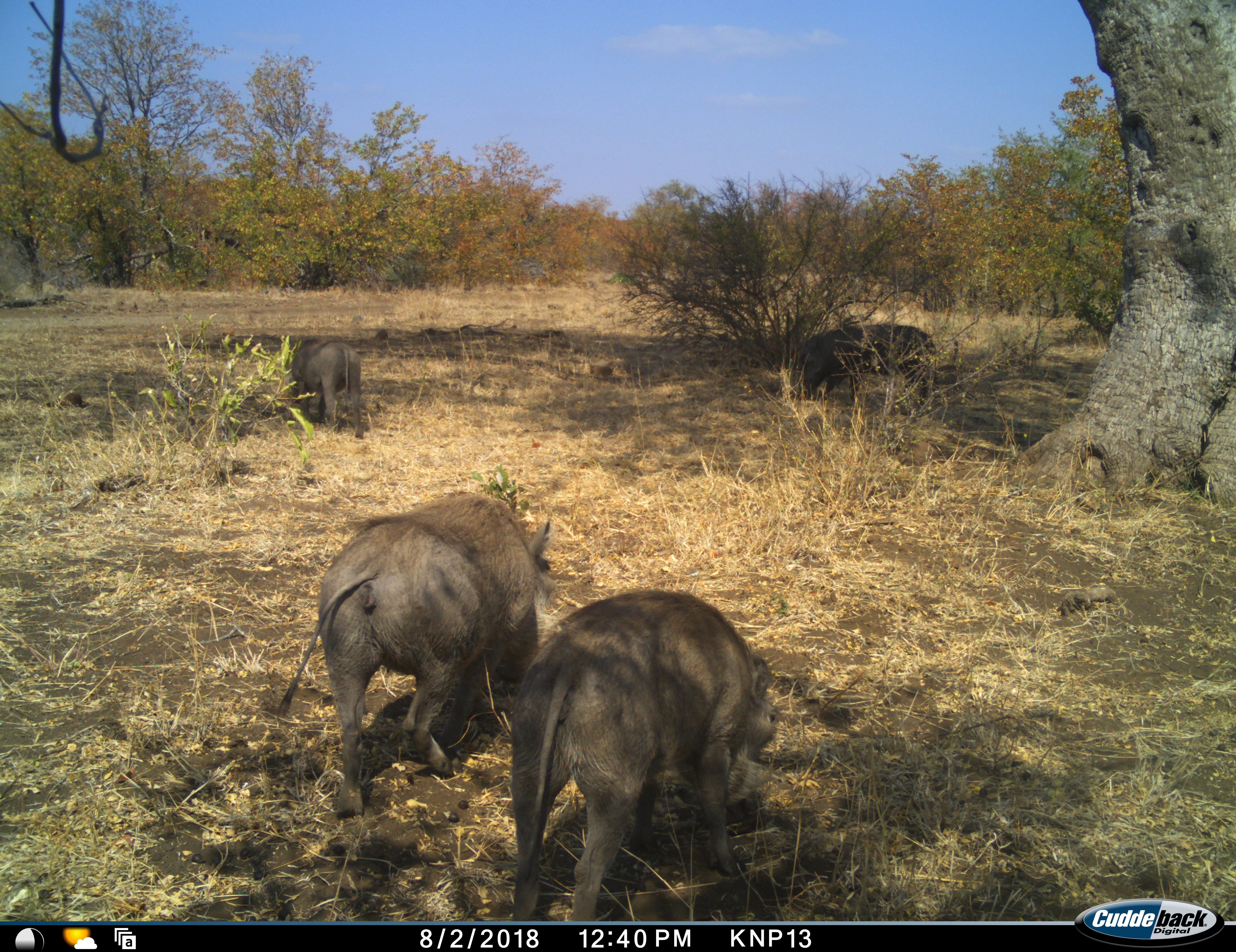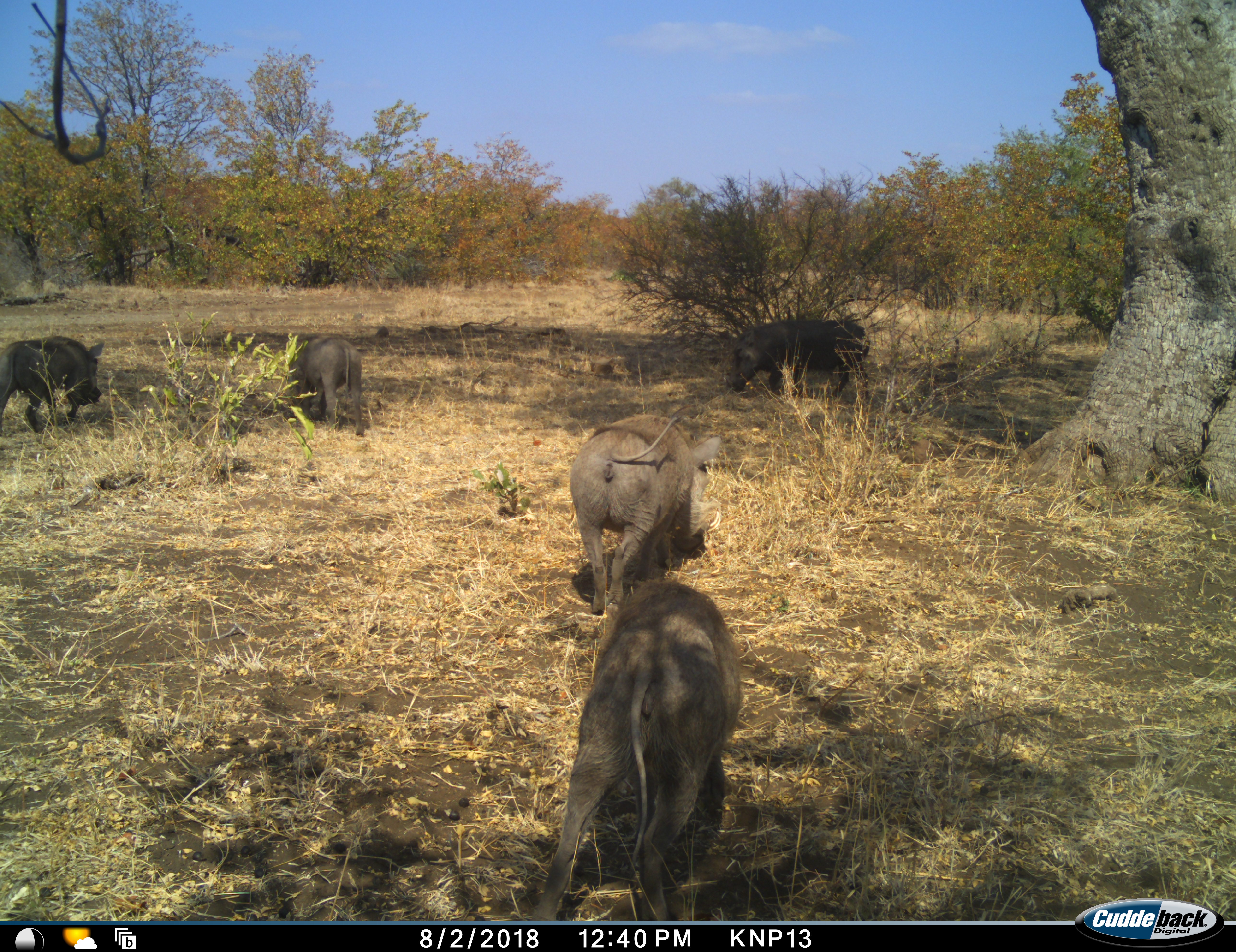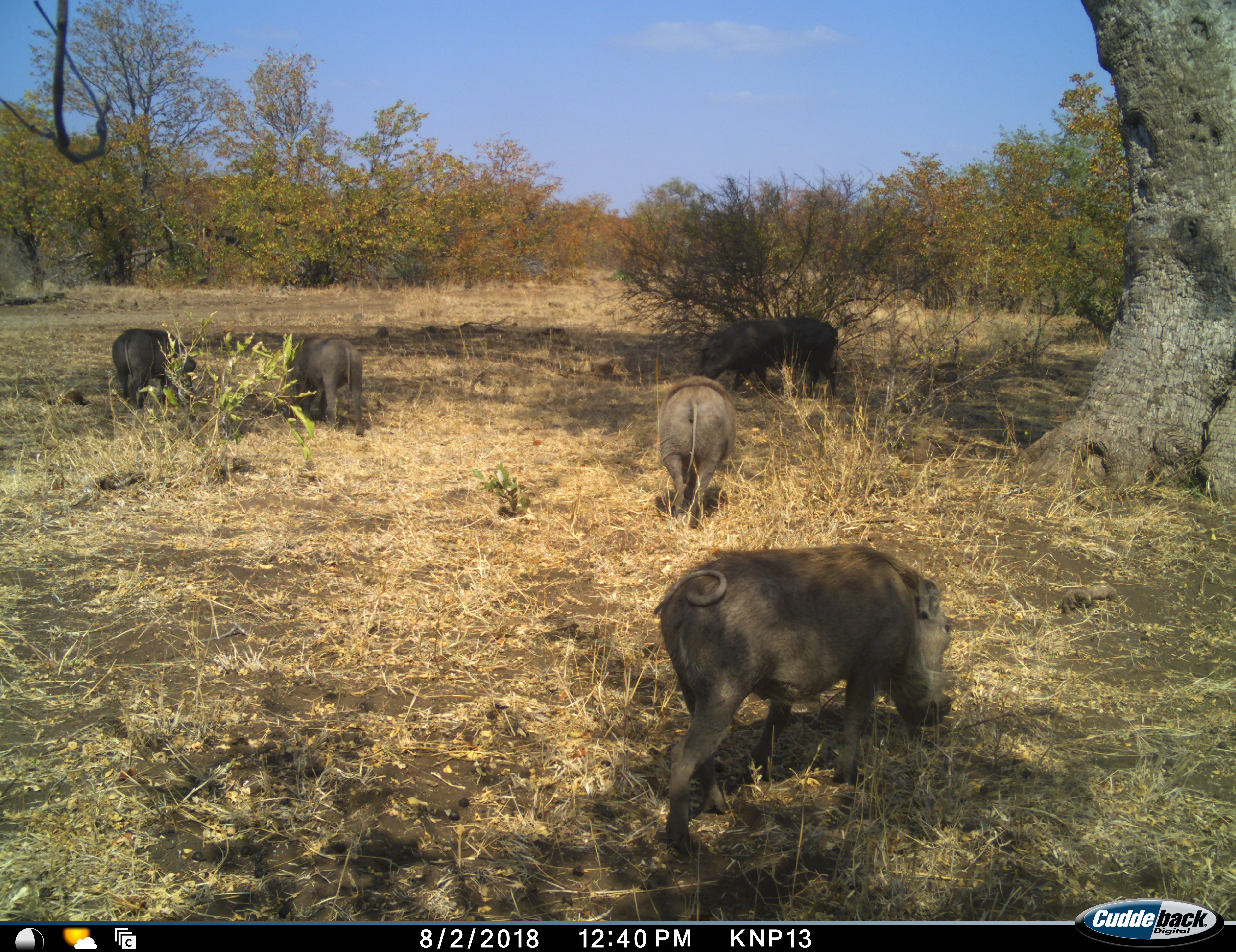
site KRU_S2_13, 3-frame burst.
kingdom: Animalia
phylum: Chordata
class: Mammalia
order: Artiodactyla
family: Suidae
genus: Phacochoerus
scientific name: Phacochoerus africanus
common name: warthog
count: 5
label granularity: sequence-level